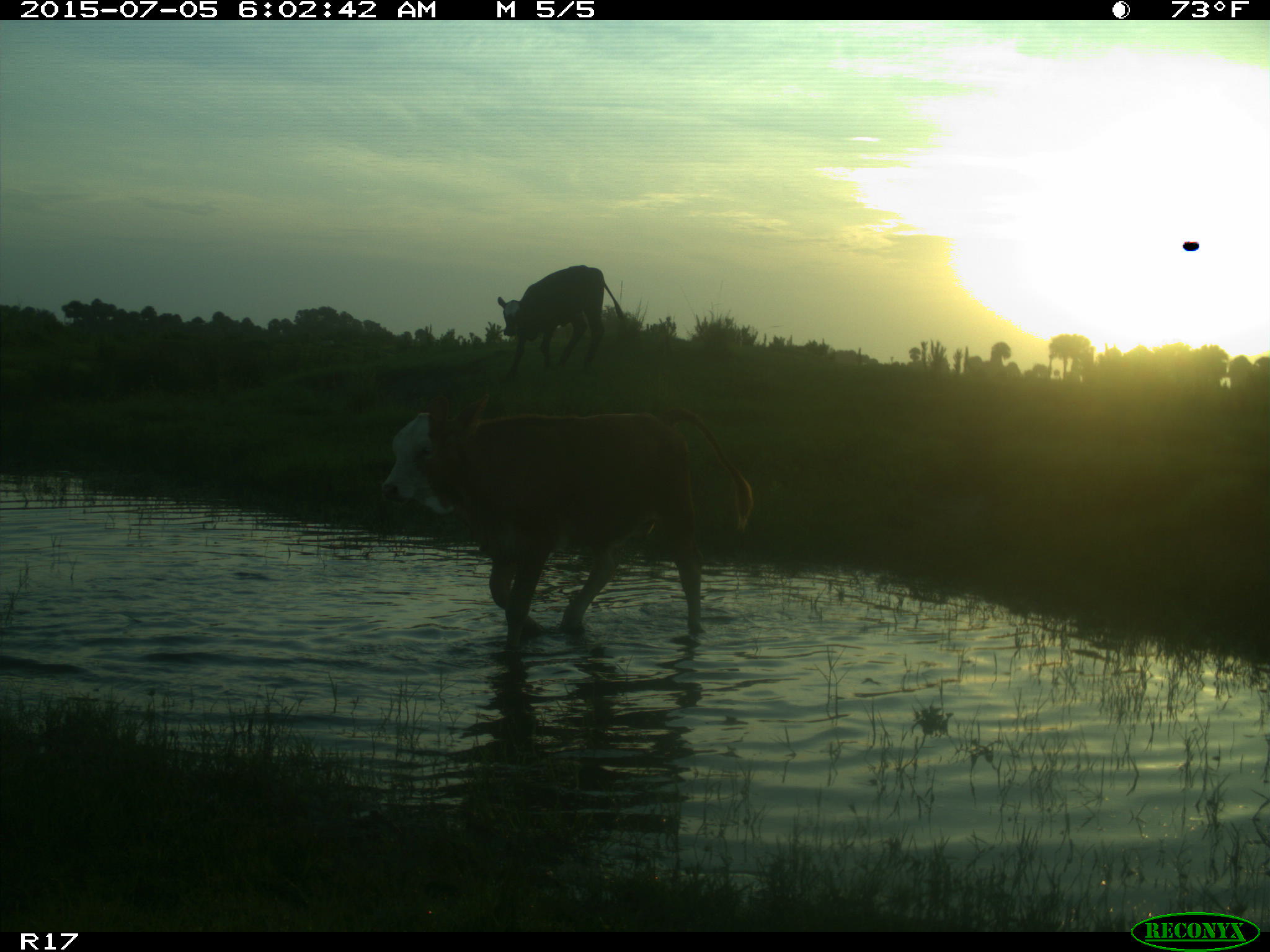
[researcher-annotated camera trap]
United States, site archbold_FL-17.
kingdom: Animalia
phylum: Chordata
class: Mammalia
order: Artiodactyla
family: Bovidae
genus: Bos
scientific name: Bos taurus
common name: domestic cow